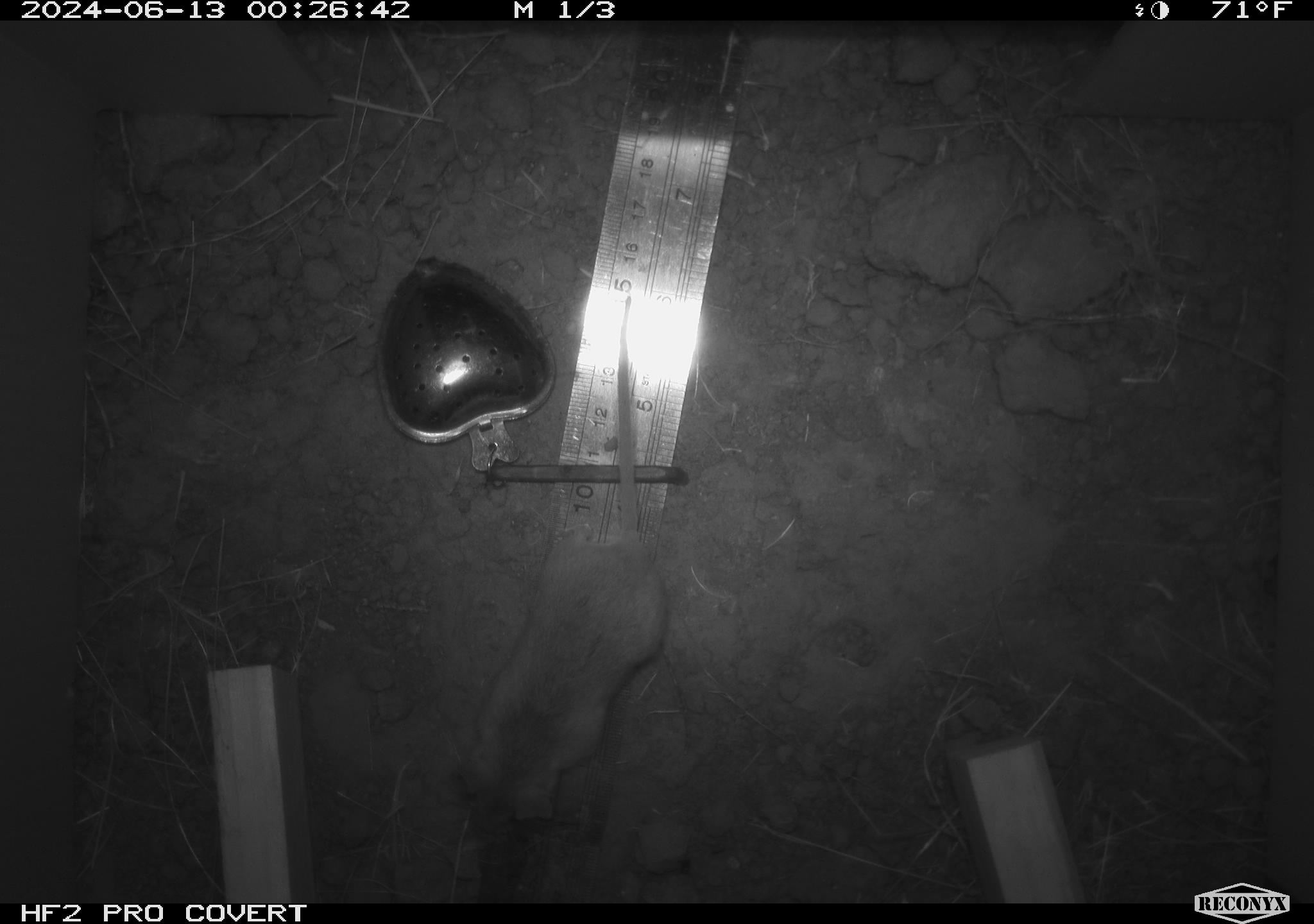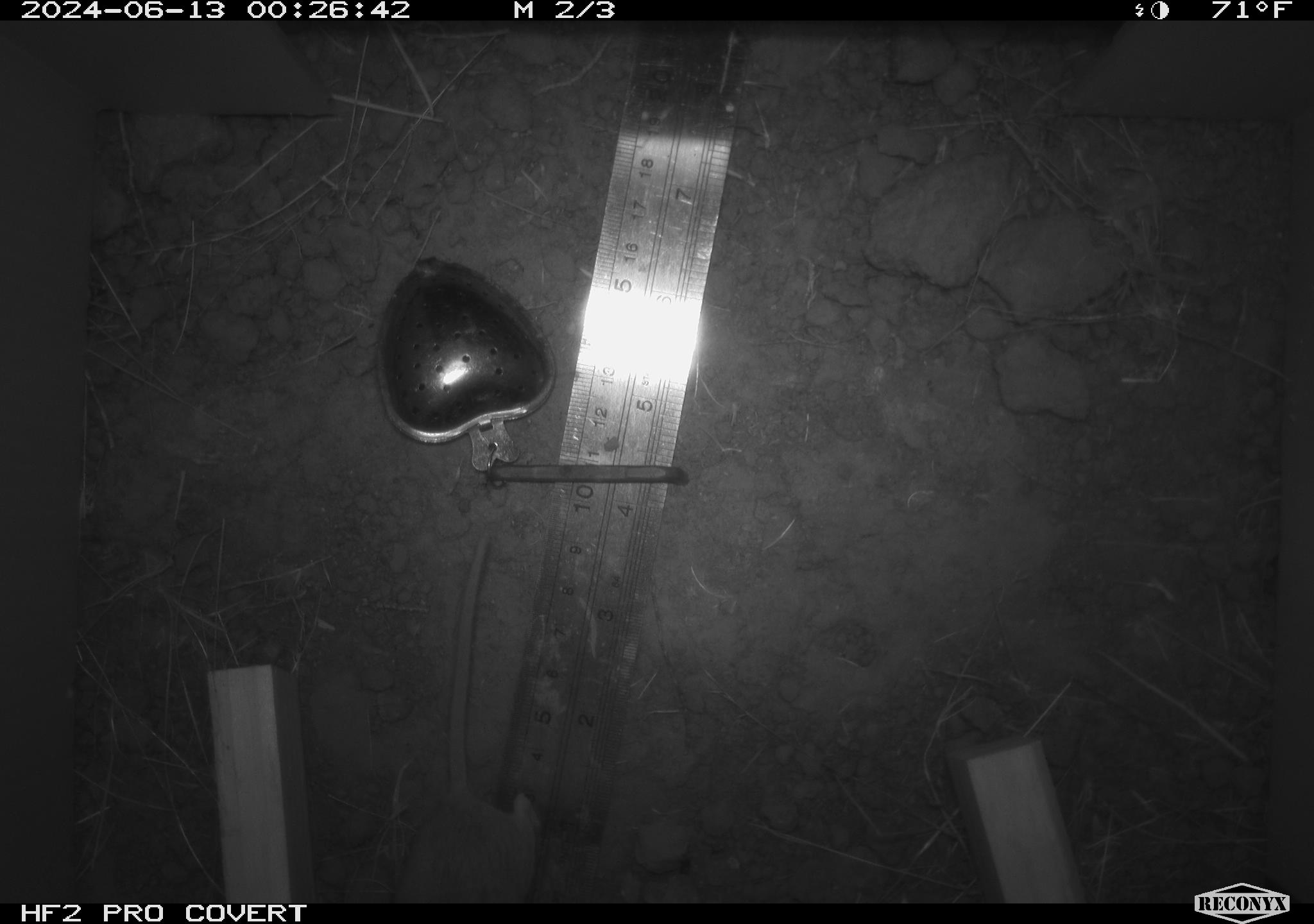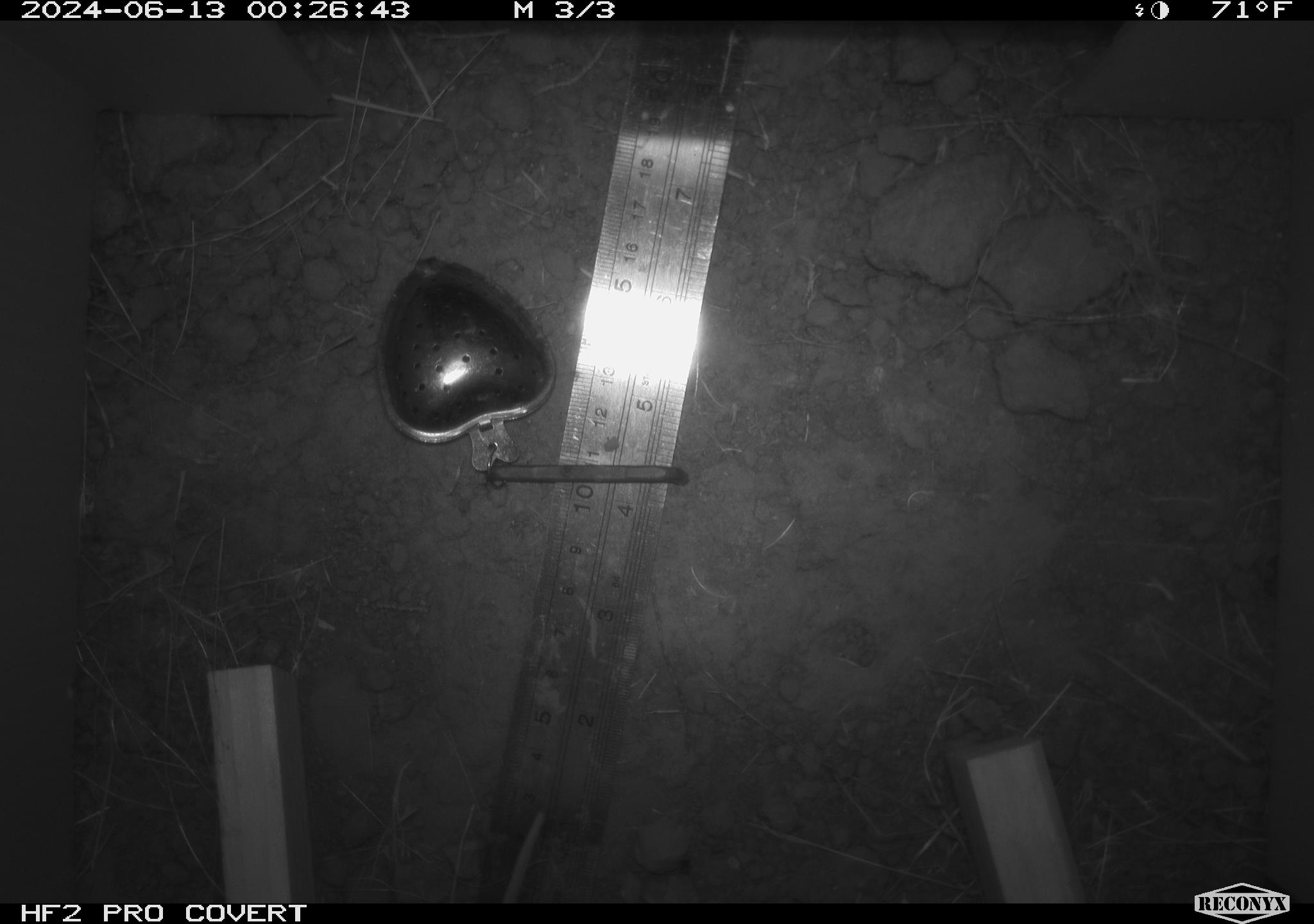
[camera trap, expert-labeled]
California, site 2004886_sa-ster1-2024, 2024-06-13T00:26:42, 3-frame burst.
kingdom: Animalia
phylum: Chordata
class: Mammalia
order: Rodentia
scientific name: Rodentia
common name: mouse species